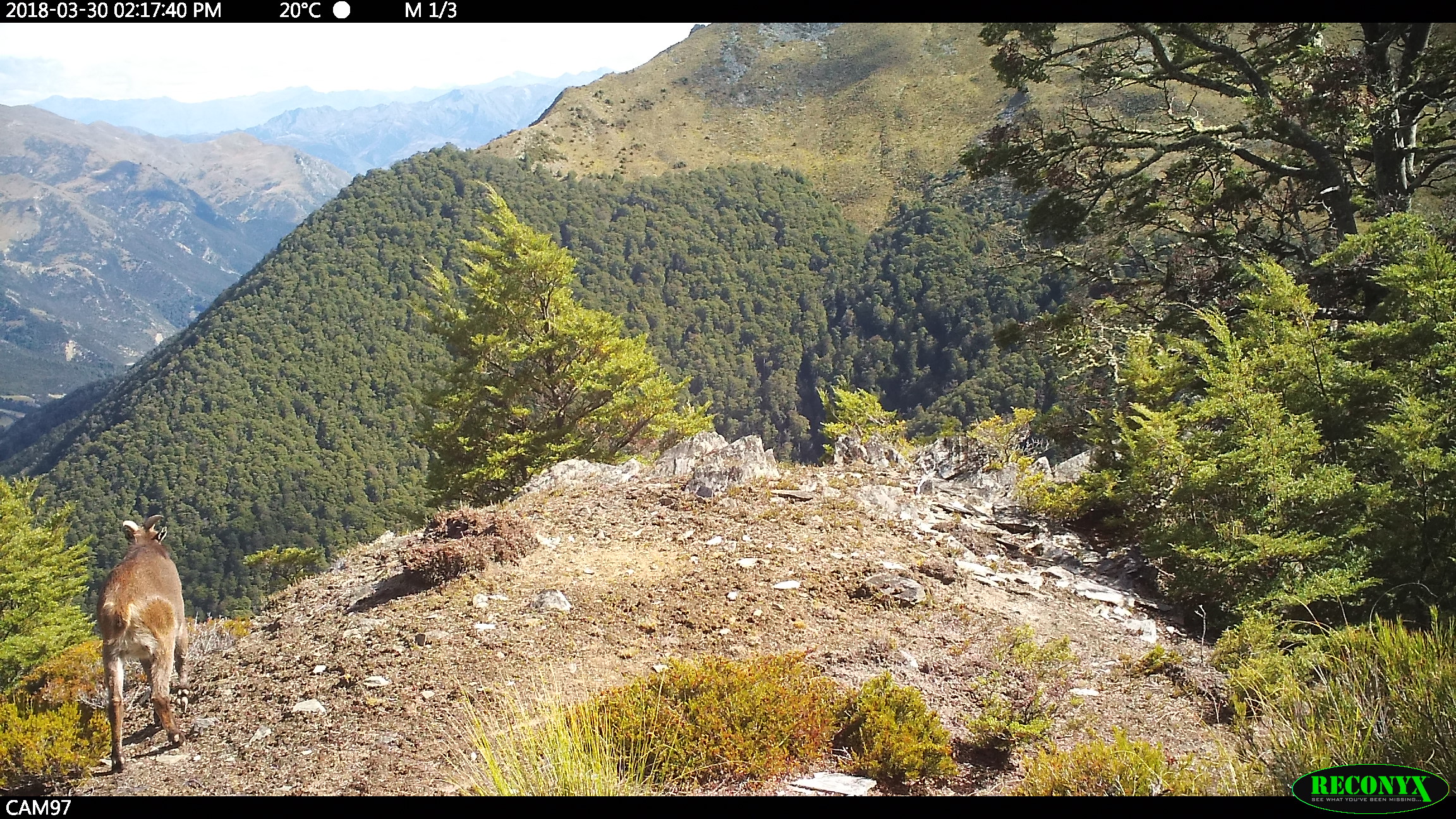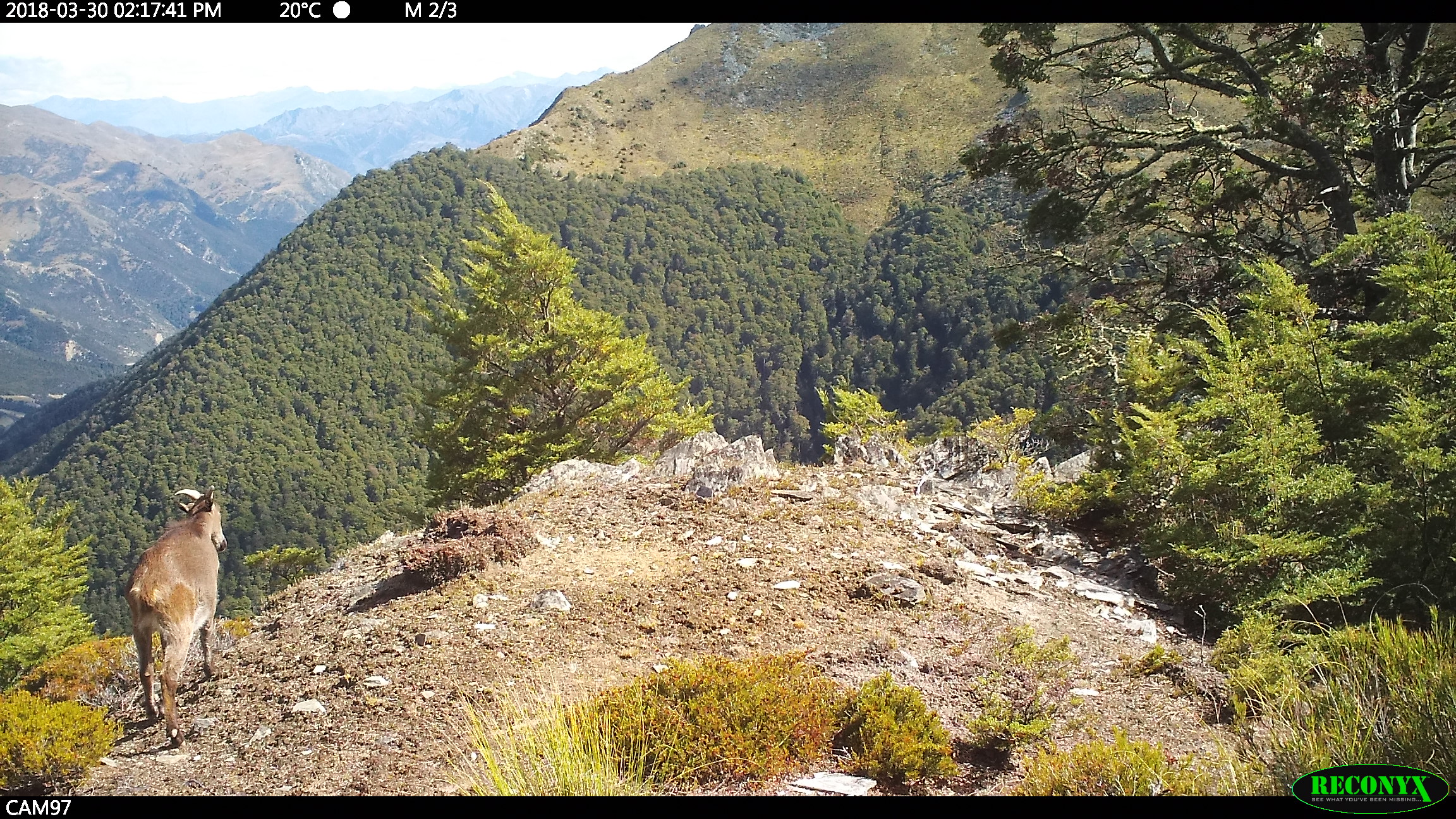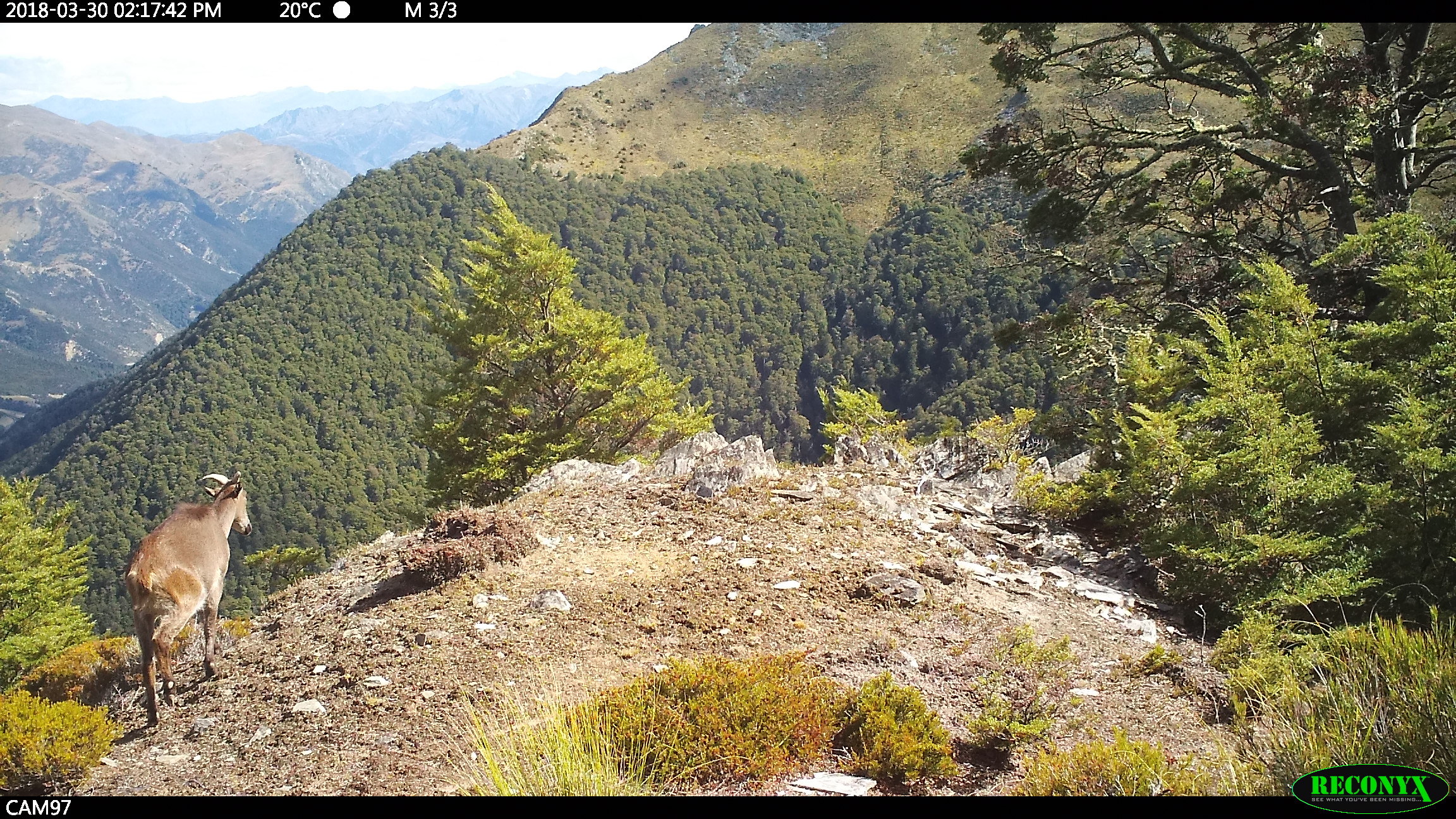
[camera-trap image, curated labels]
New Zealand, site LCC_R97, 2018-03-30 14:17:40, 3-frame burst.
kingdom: Animalia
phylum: Chordata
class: Mammalia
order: Artiodactyla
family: Bovidae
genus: Nilgiritragus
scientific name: Nilgiritragus hylocrius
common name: tahr